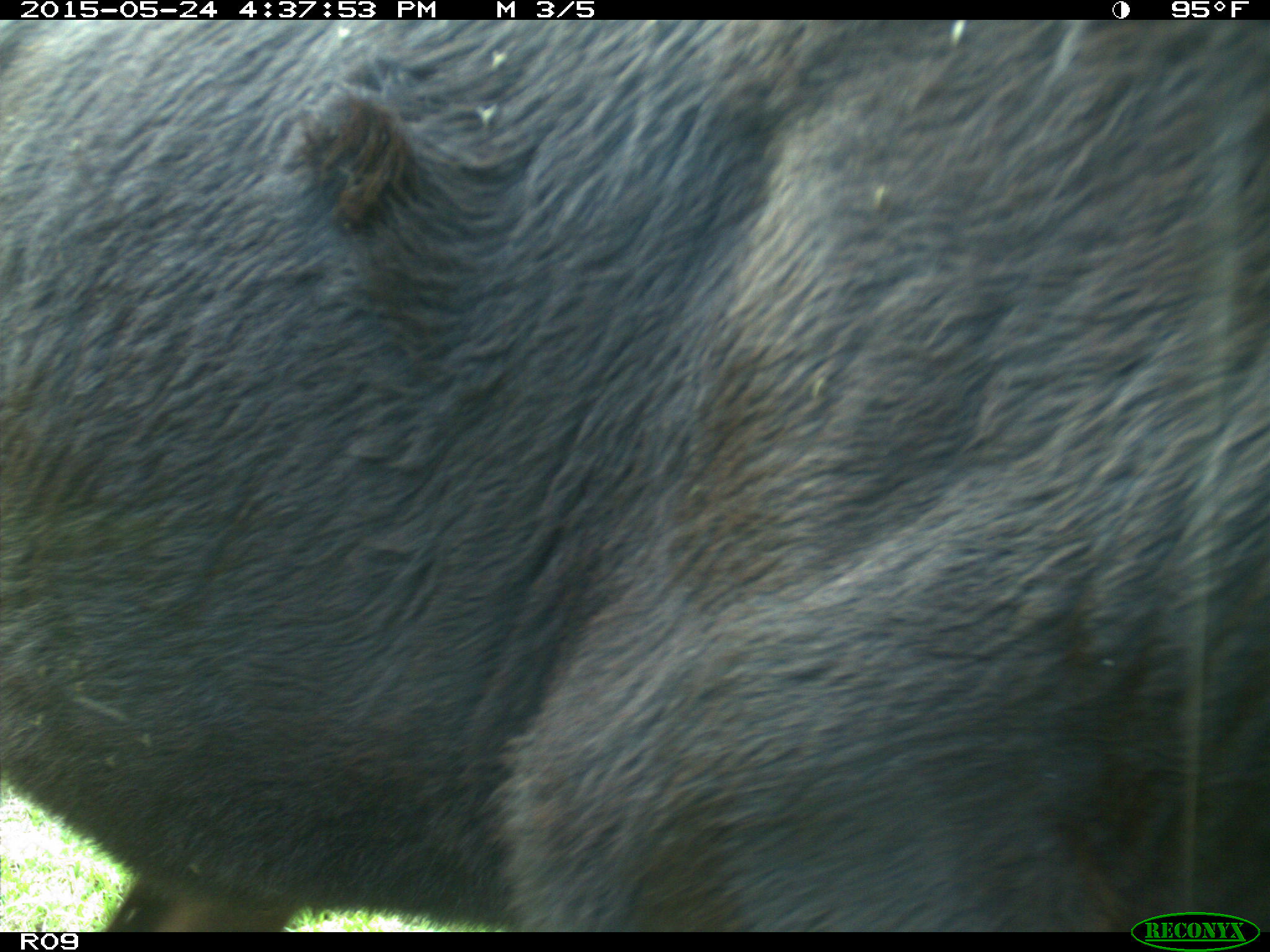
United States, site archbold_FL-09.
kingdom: Animalia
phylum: Chordata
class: Mammalia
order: Artiodactyla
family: Bovidae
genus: Bos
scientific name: Bos taurus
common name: domestic cow